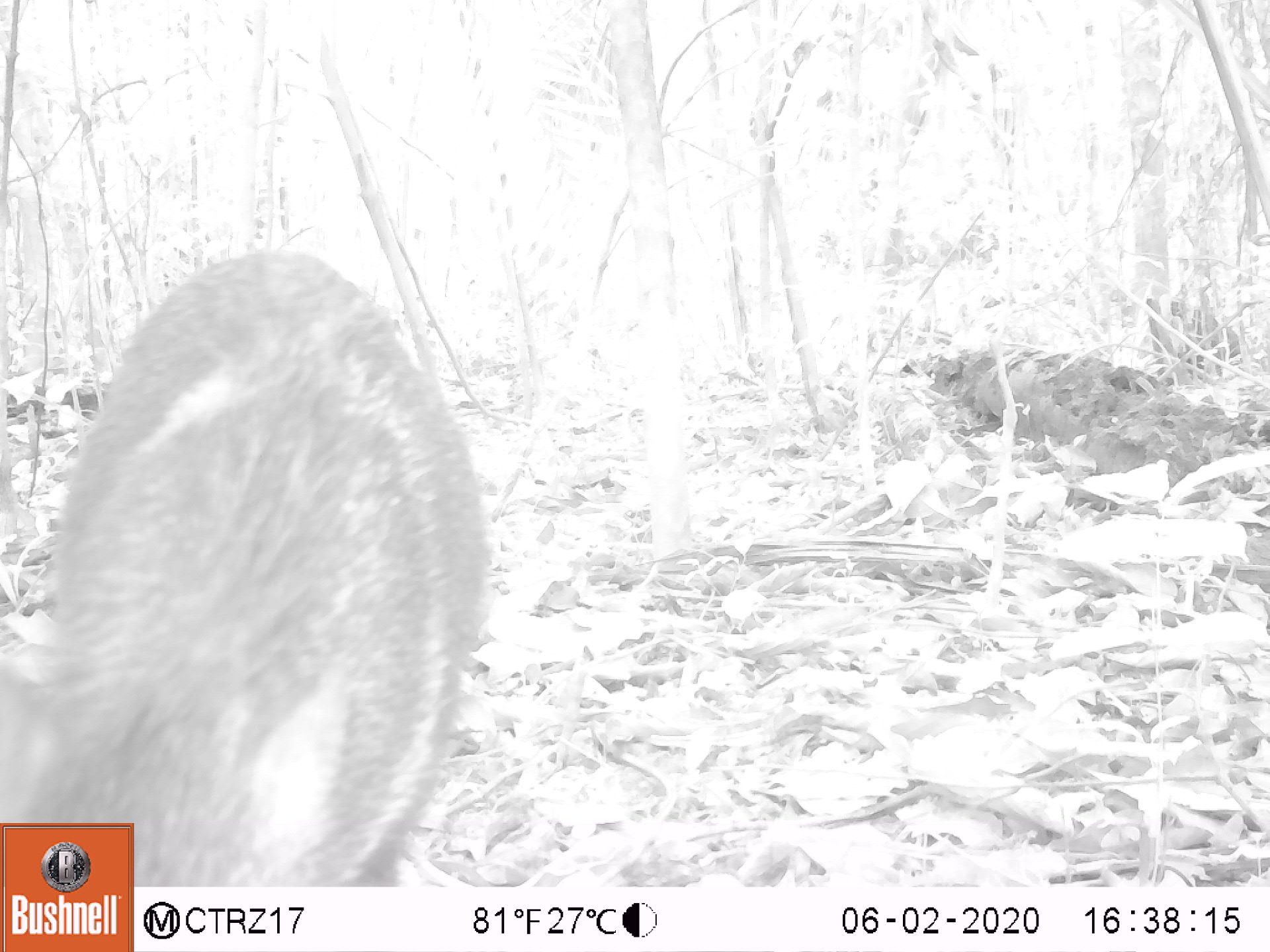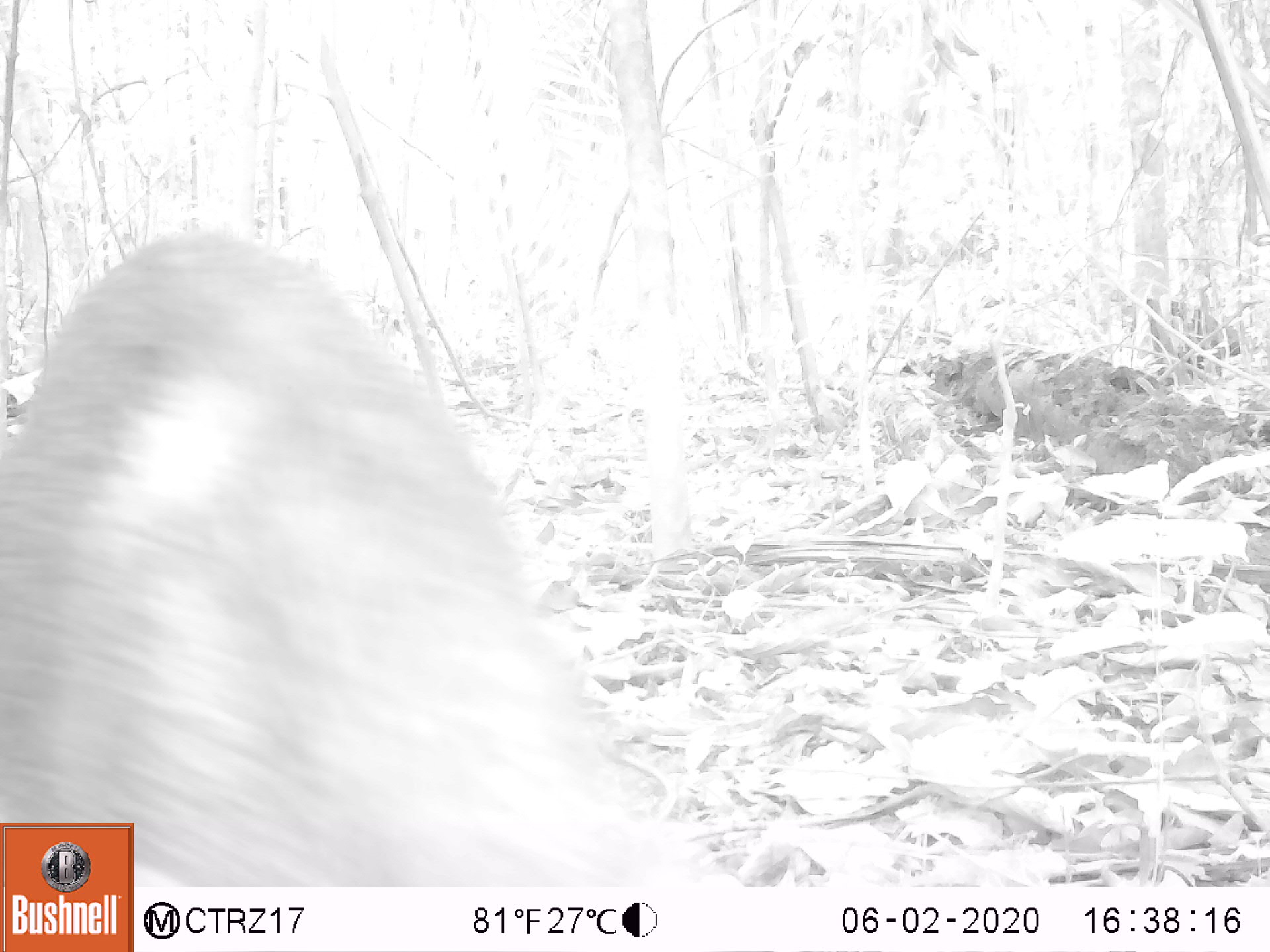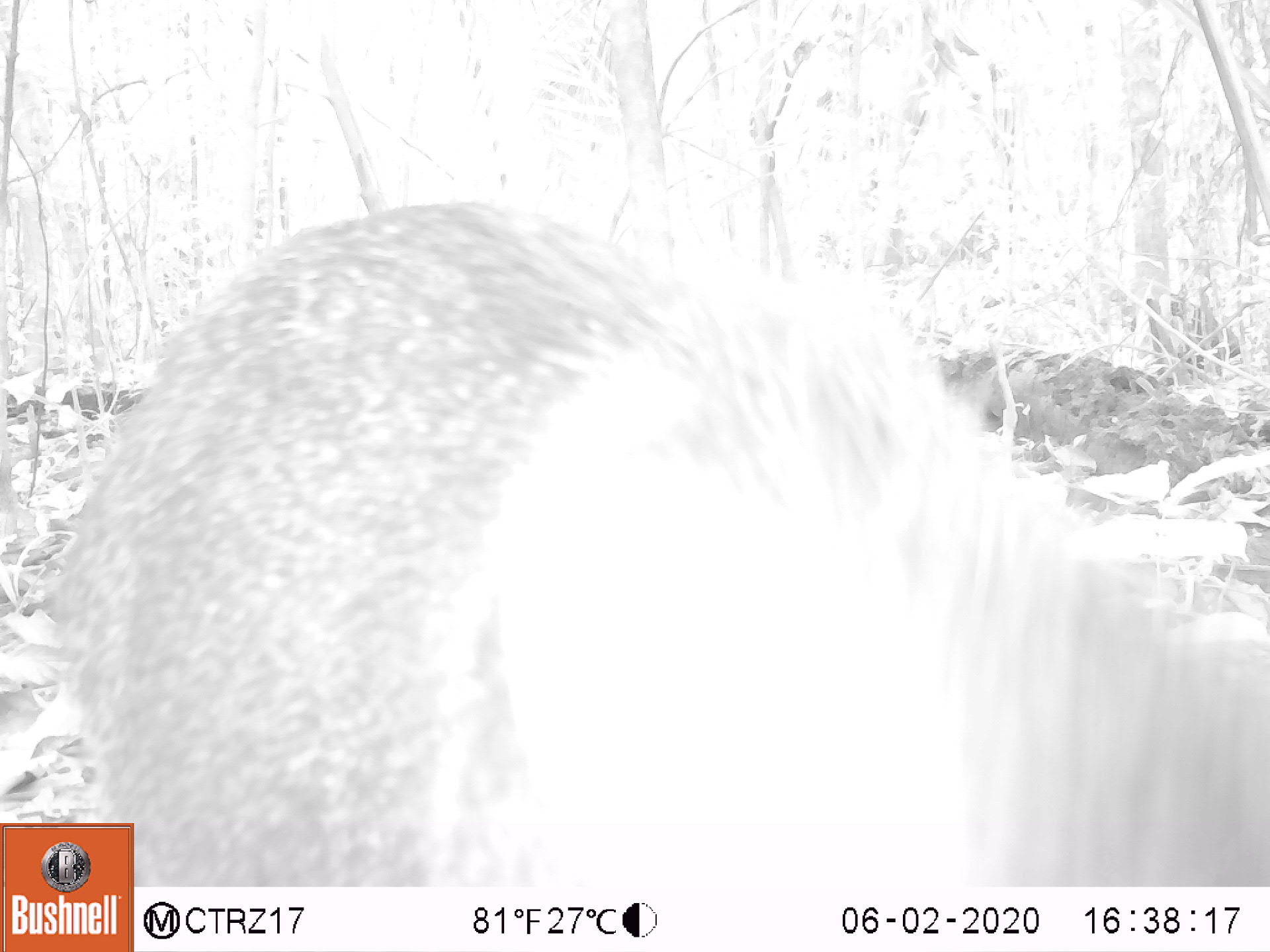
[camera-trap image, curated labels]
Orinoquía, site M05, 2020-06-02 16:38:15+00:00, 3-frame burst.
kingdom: Animalia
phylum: Chordata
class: Mammalia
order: Artiodactyla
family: Tayassuidae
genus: Pecari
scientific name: Pecari tajacu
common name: collared peccary